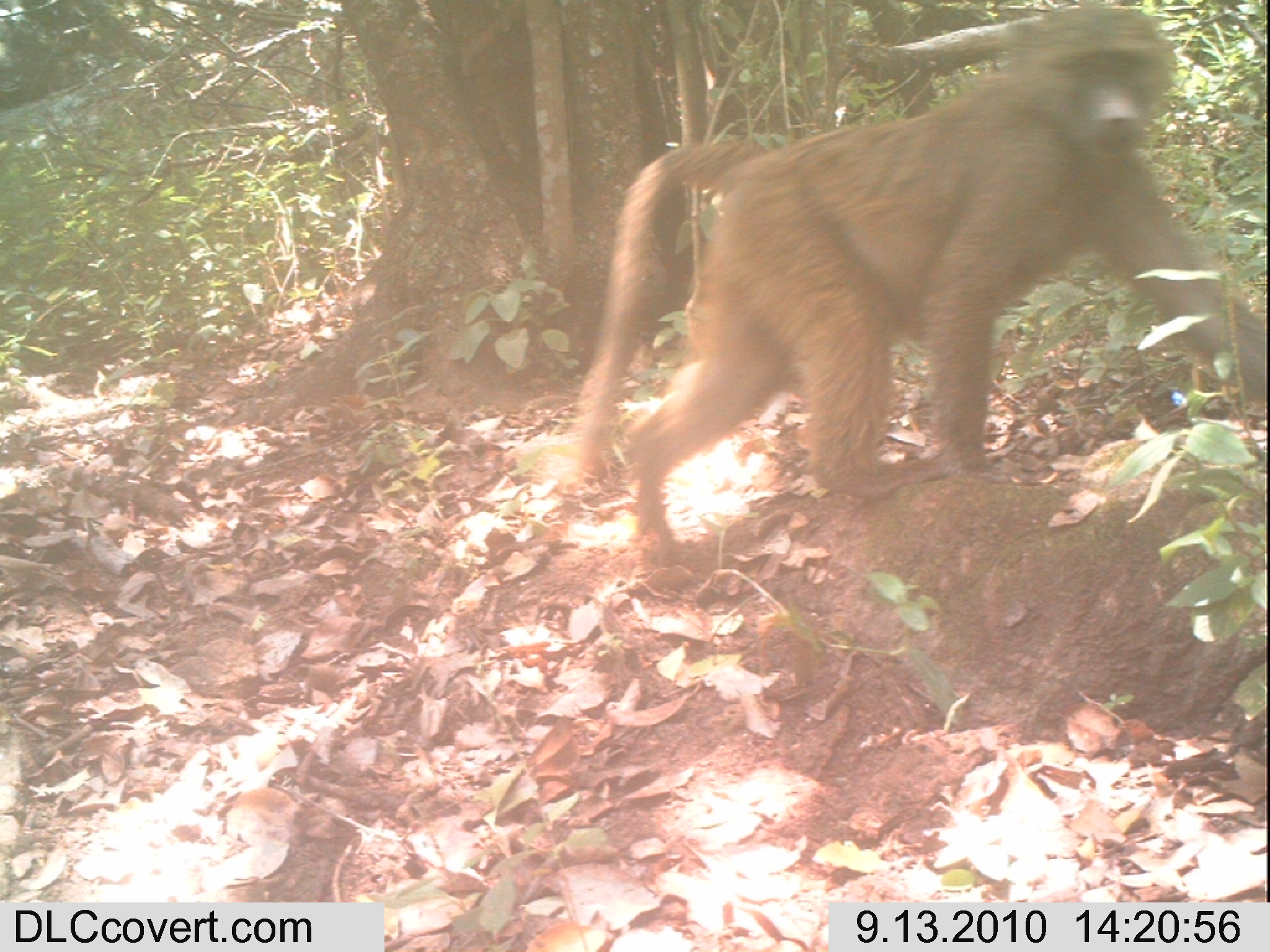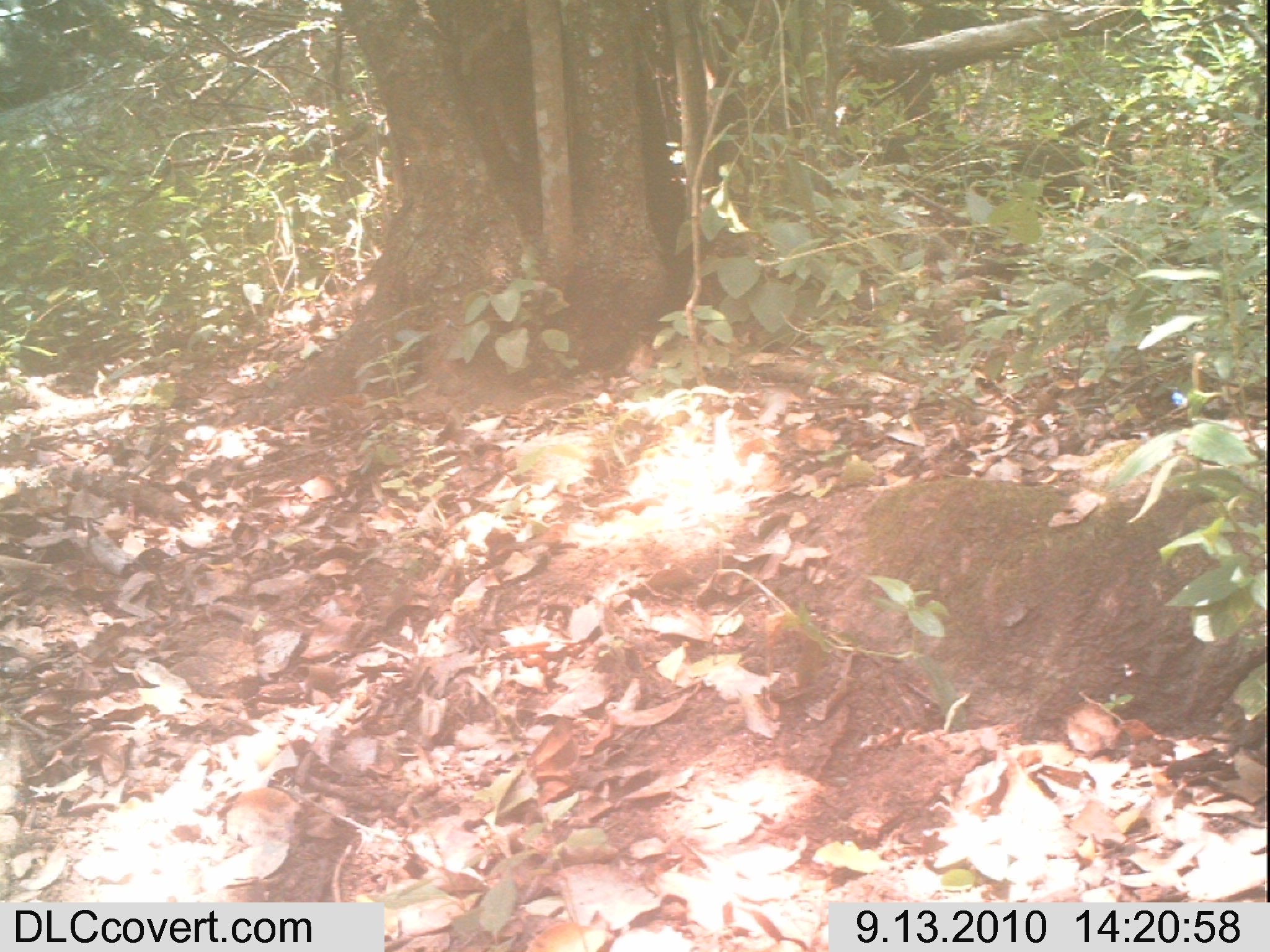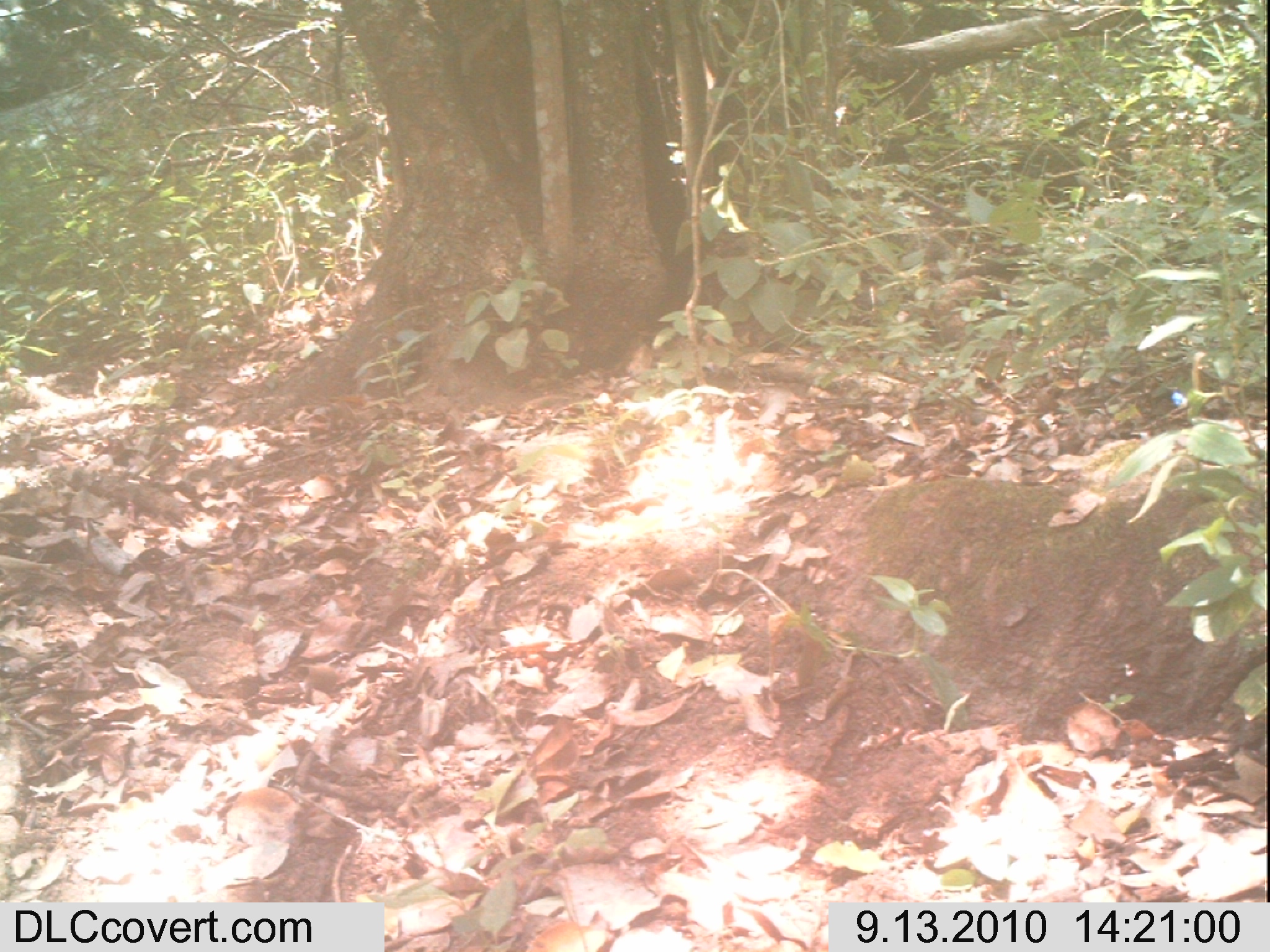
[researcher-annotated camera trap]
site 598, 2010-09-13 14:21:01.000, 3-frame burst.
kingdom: Animalia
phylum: Chordata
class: Mammalia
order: Primates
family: Cercopithecidae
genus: Papio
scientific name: Papio anubis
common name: olive baboon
Papio anubis (olive baboon), count 1.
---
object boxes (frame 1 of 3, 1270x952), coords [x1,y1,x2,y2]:
papio anubis: [573,3,1259,569]